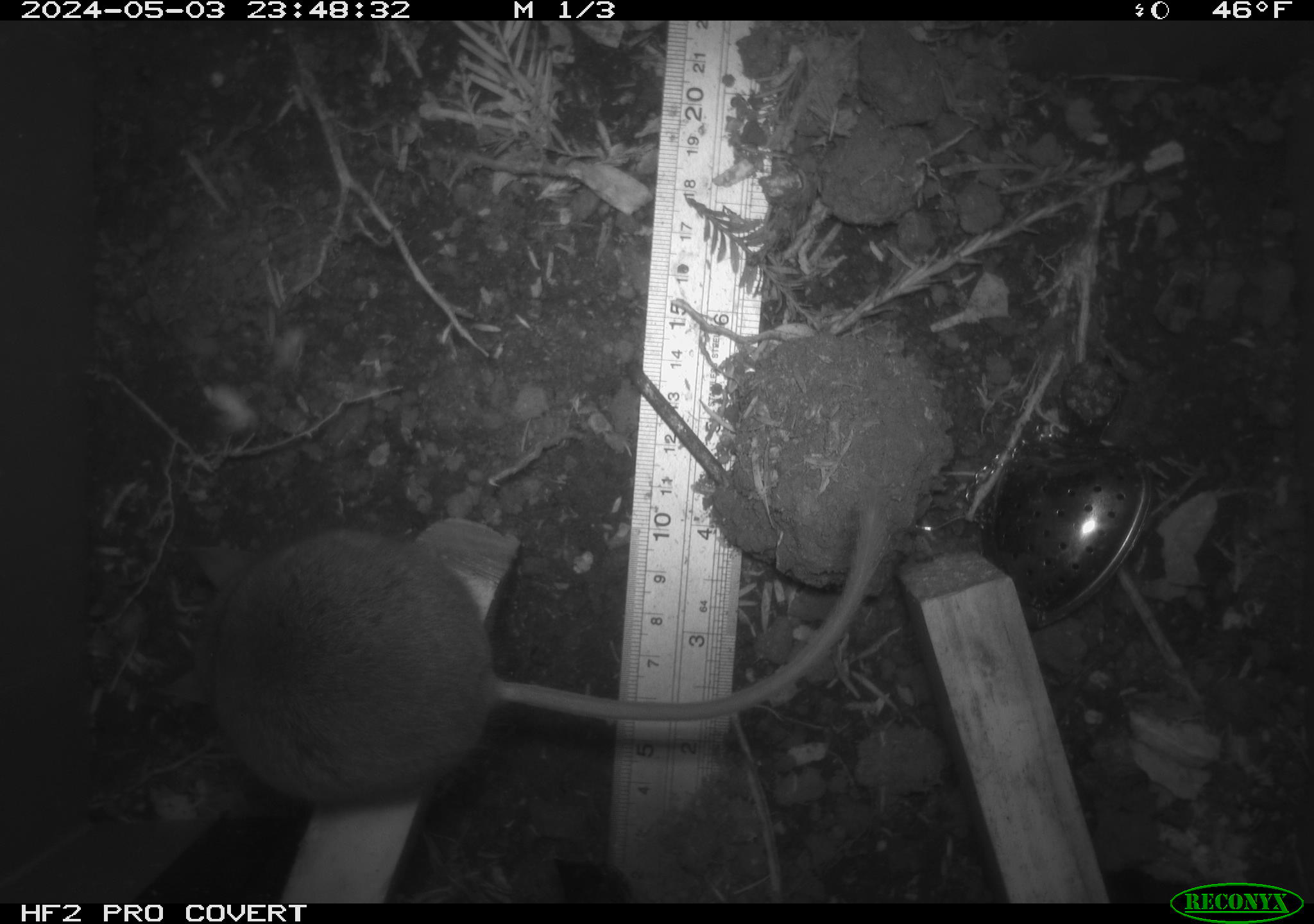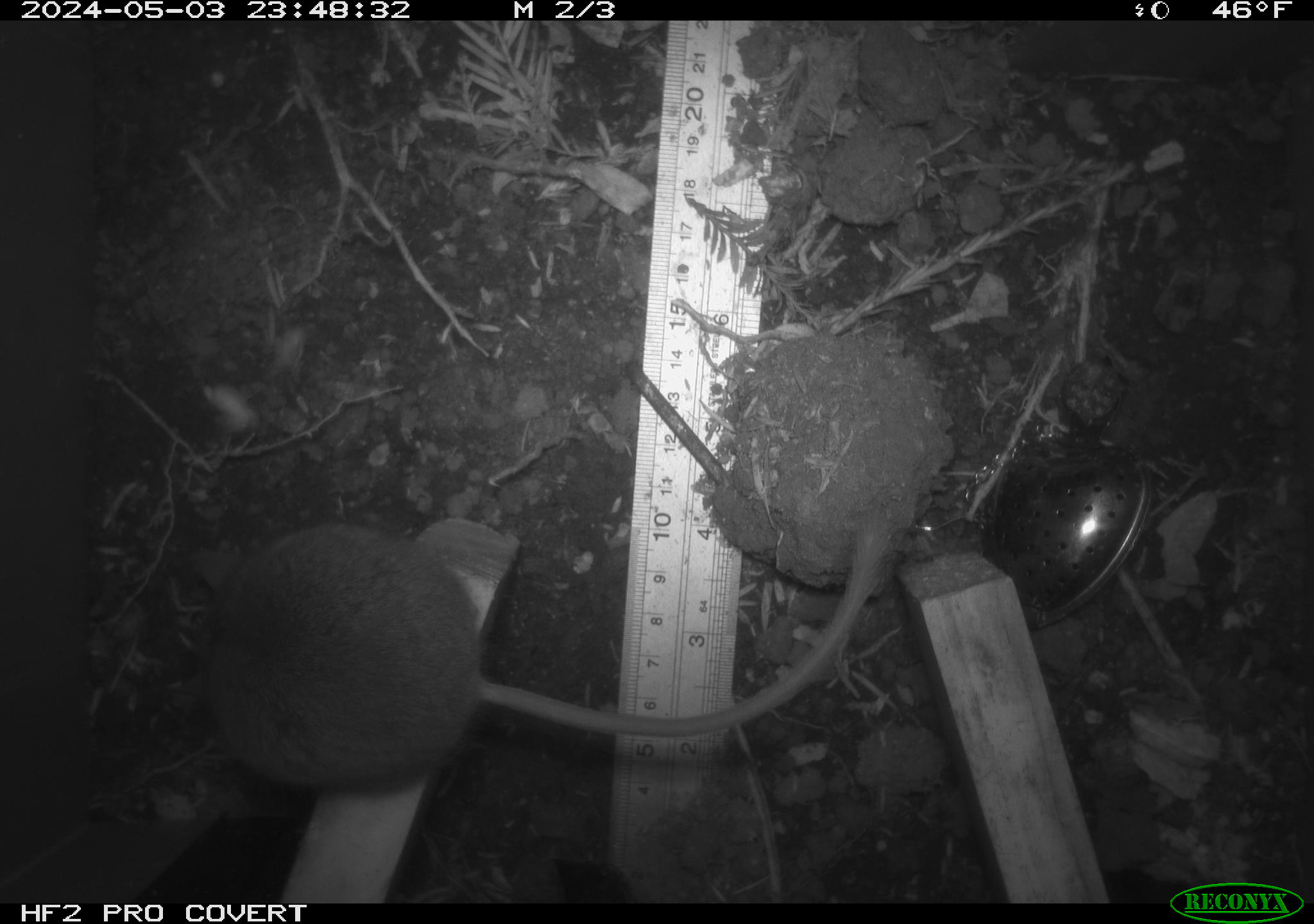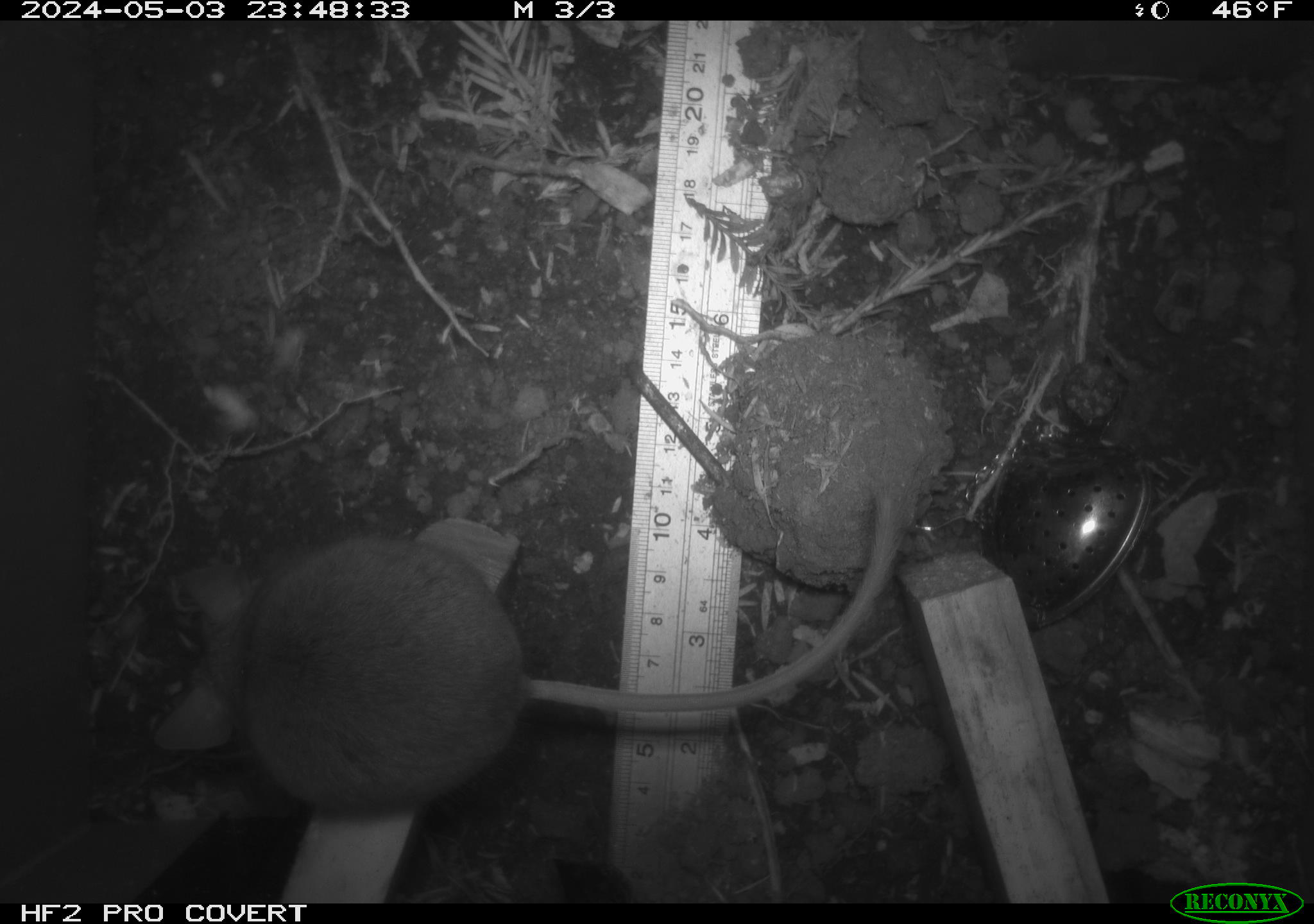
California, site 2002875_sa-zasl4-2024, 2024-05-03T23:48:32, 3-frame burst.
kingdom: Animalia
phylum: Chordata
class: Mammalia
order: Rodentia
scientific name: Rodentia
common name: rodent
Rodent (Rodentia).